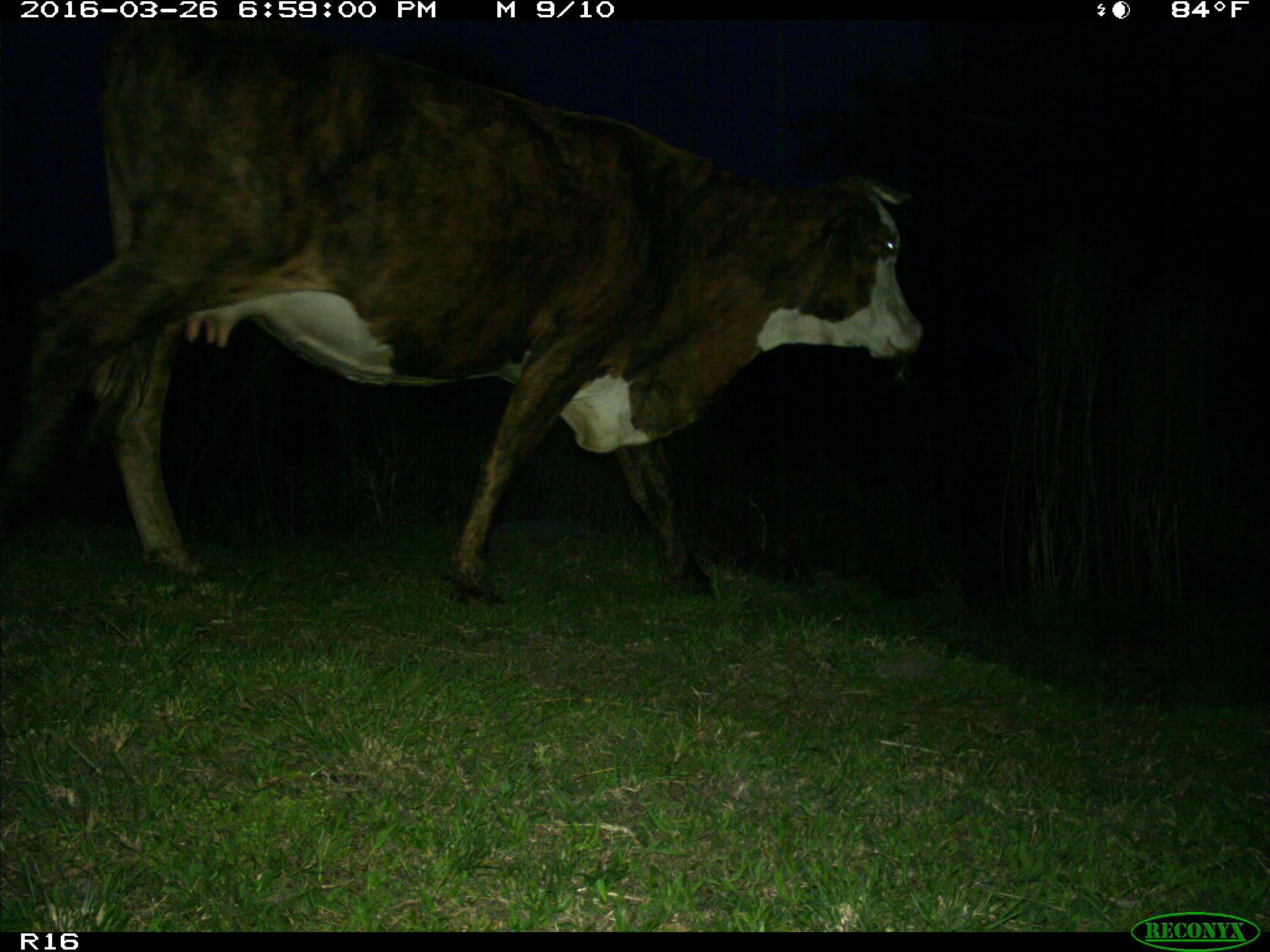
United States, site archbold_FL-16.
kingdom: Animalia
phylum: Chordata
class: Mammalia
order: Artiodactyla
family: Bovidae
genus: Bos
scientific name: Bos taurus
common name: domestic cow